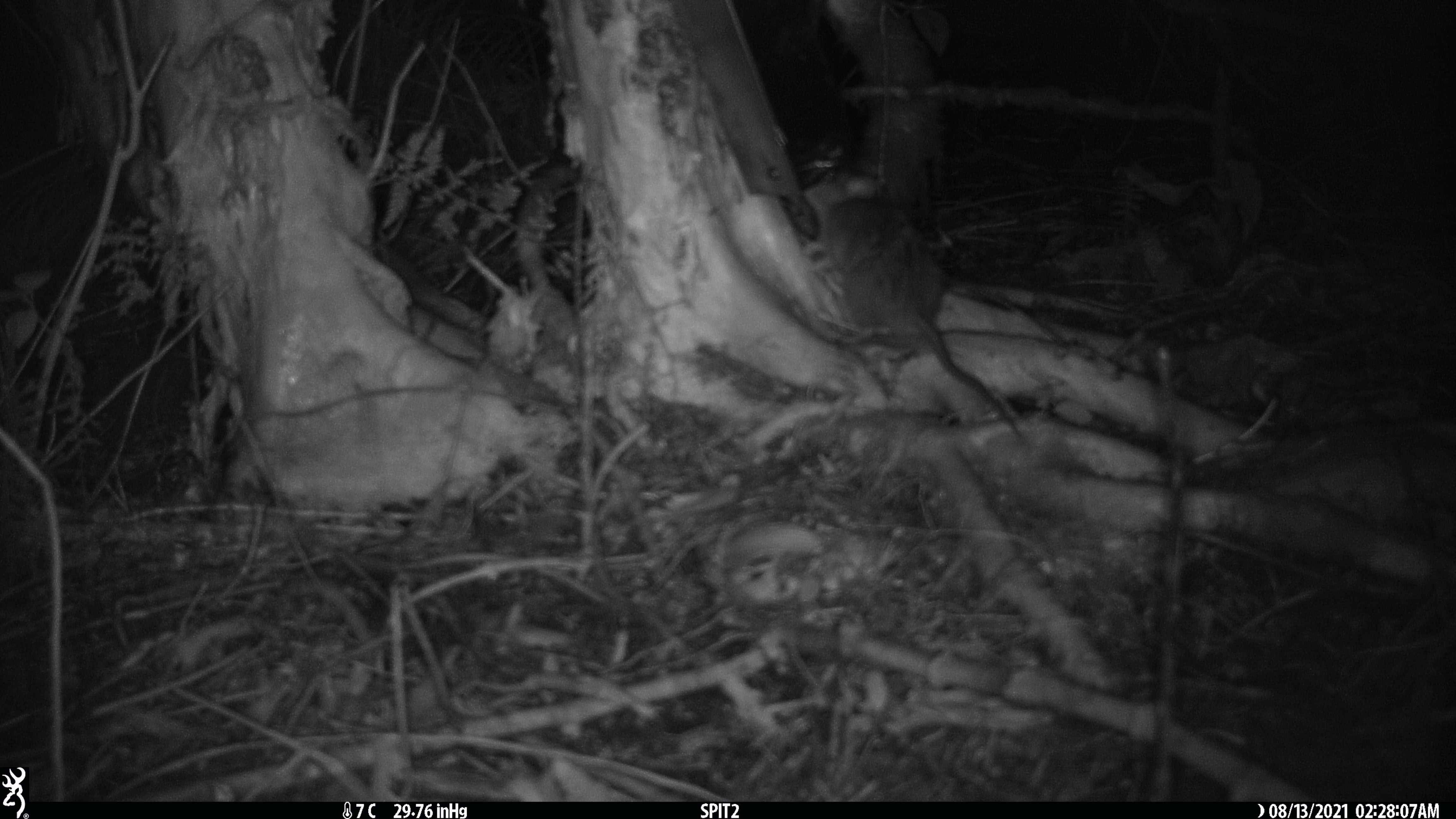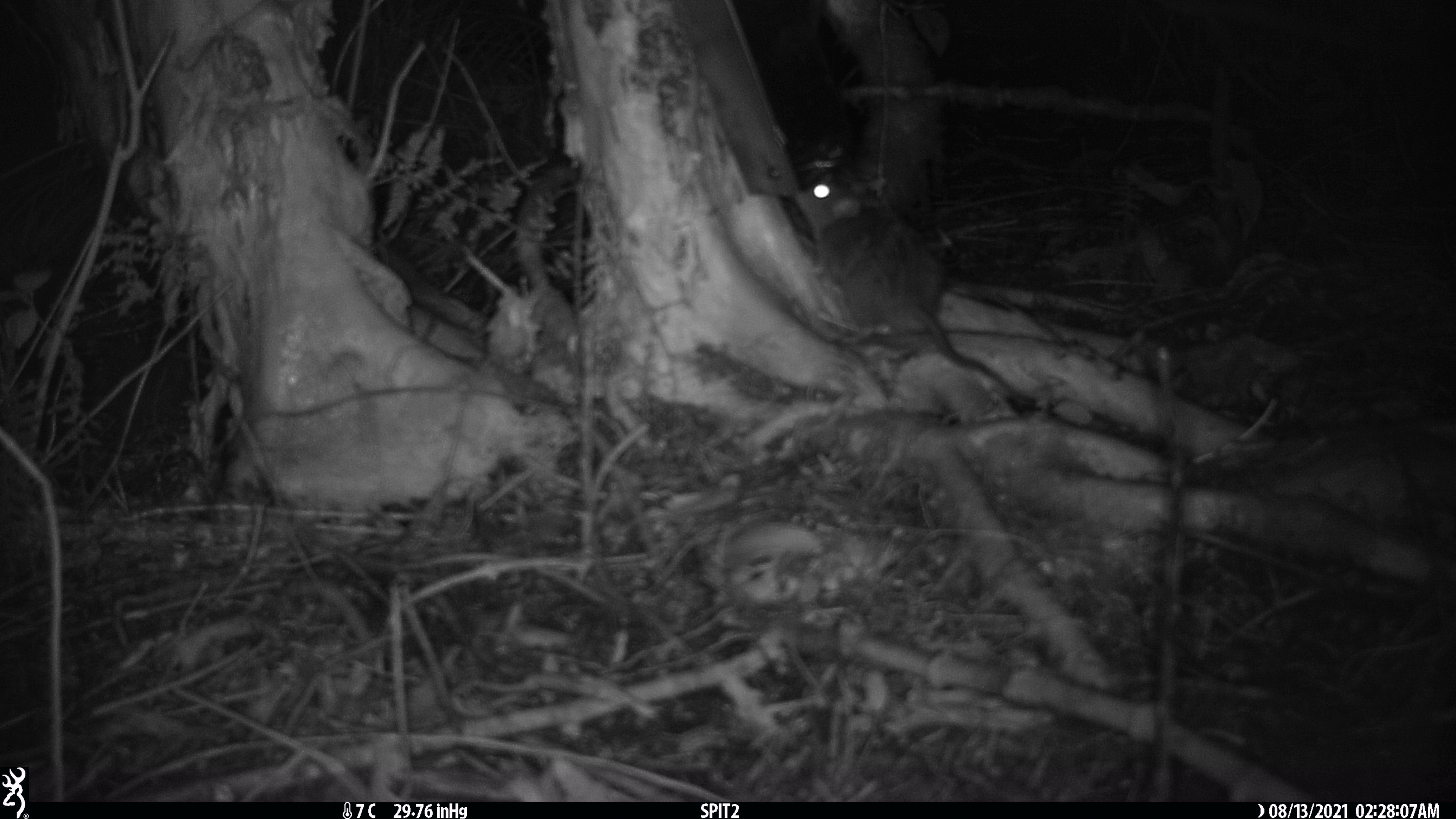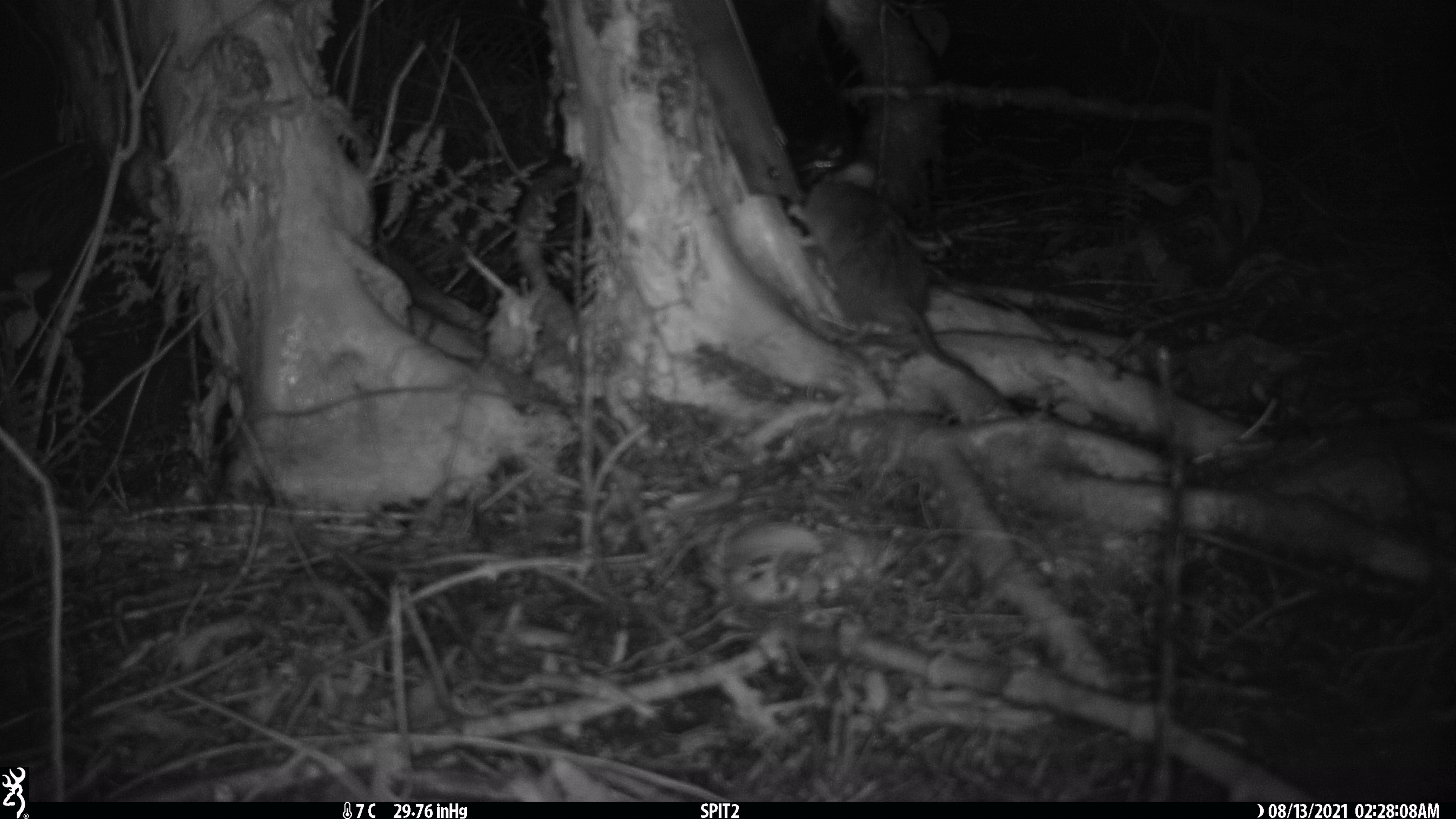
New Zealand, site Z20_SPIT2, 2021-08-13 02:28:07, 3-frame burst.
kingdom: Animalia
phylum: Chordata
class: Mammalia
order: Rodentia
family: Muridae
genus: Rattus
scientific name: Rattus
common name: rat